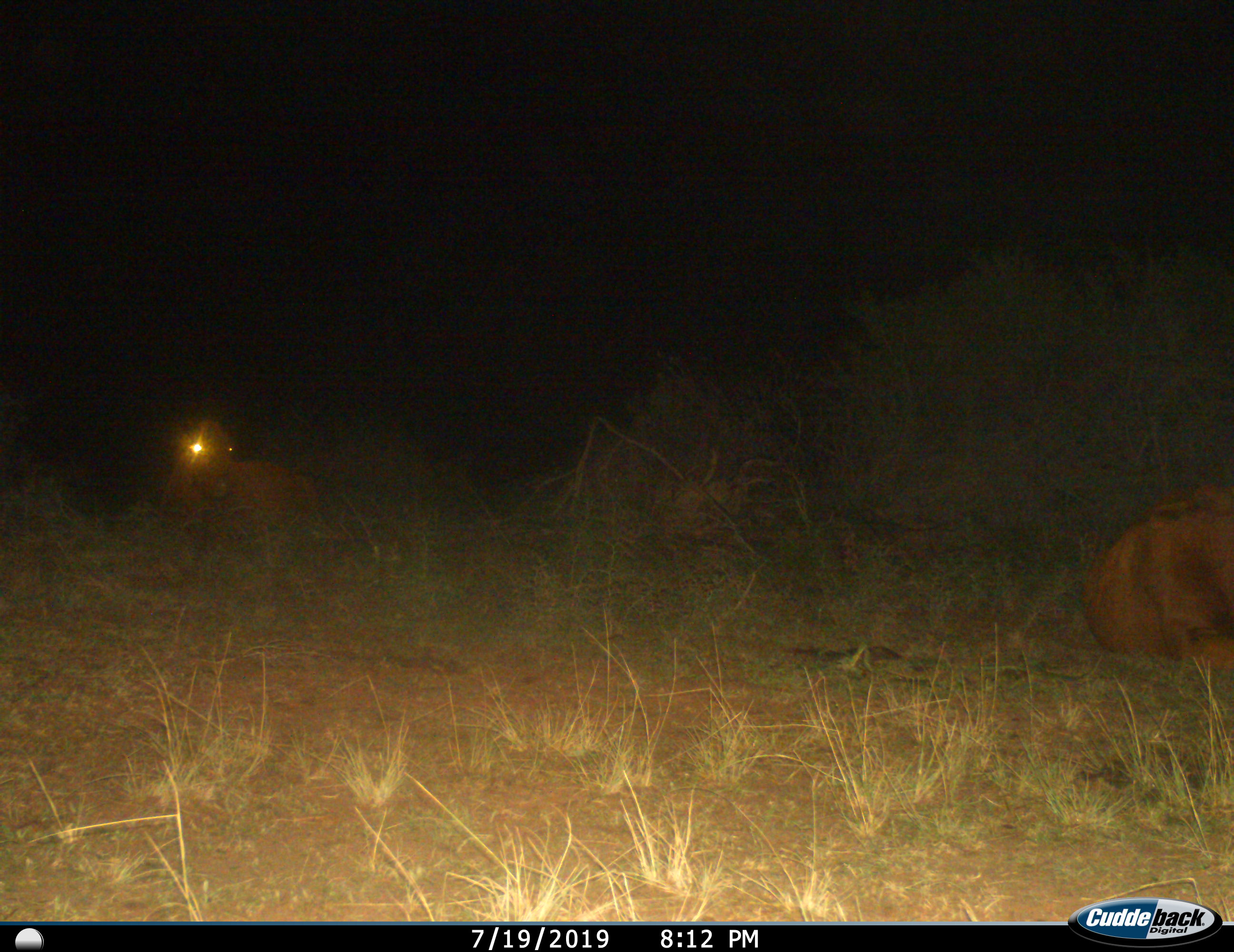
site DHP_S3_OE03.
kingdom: Animalia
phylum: Chordata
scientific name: Vertebrata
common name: domestic animal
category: domesticanimal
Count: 2.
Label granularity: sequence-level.